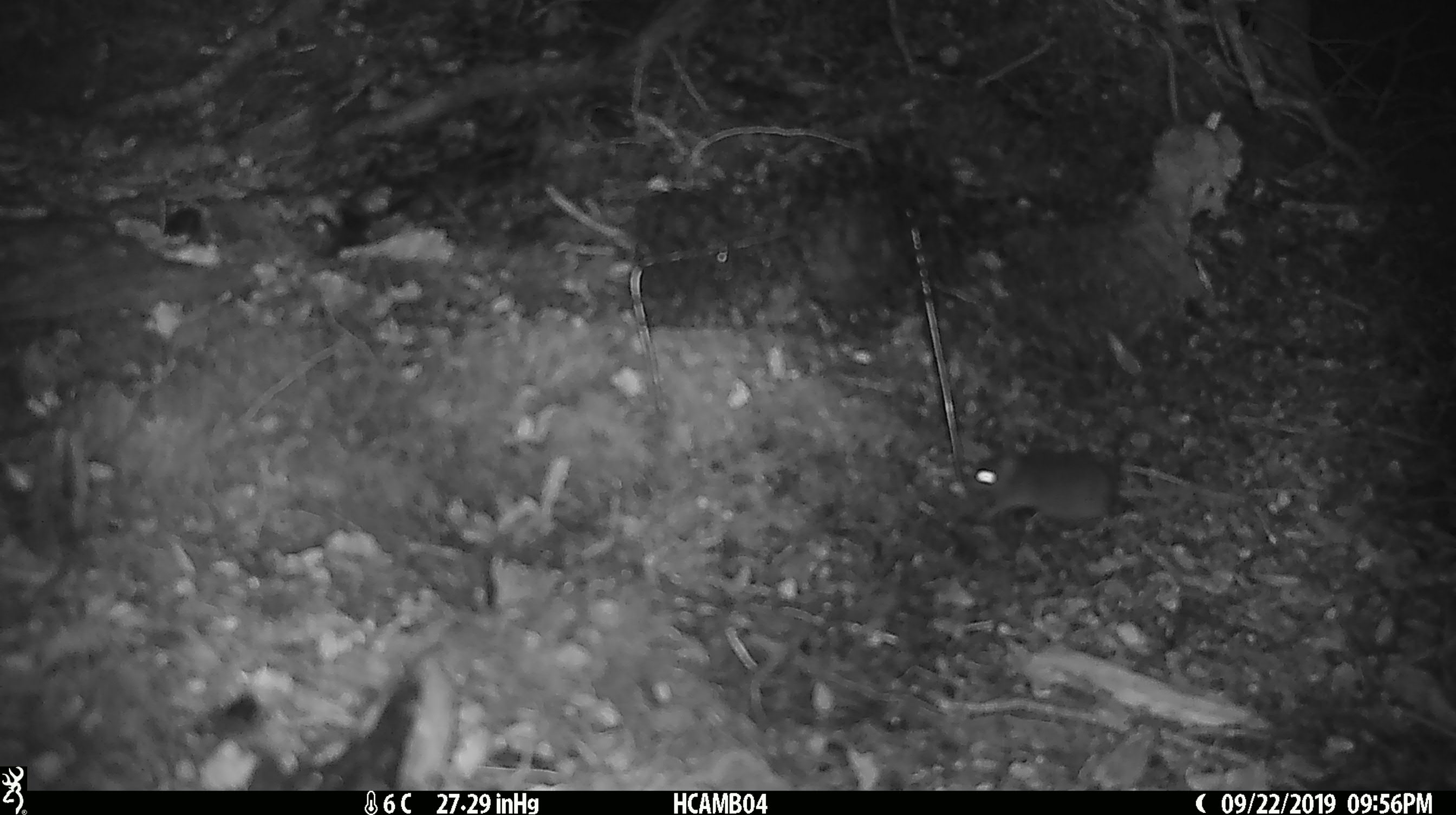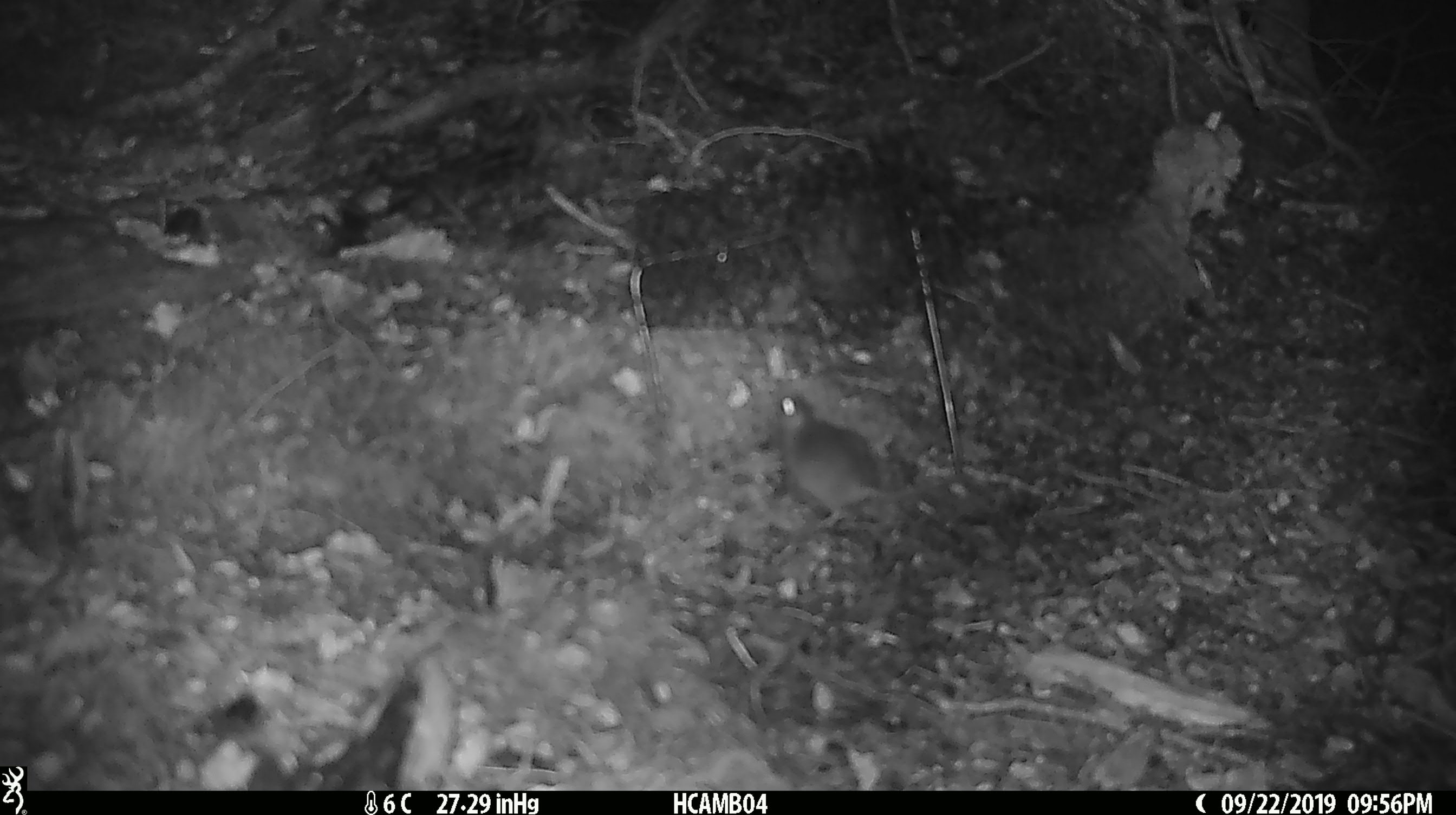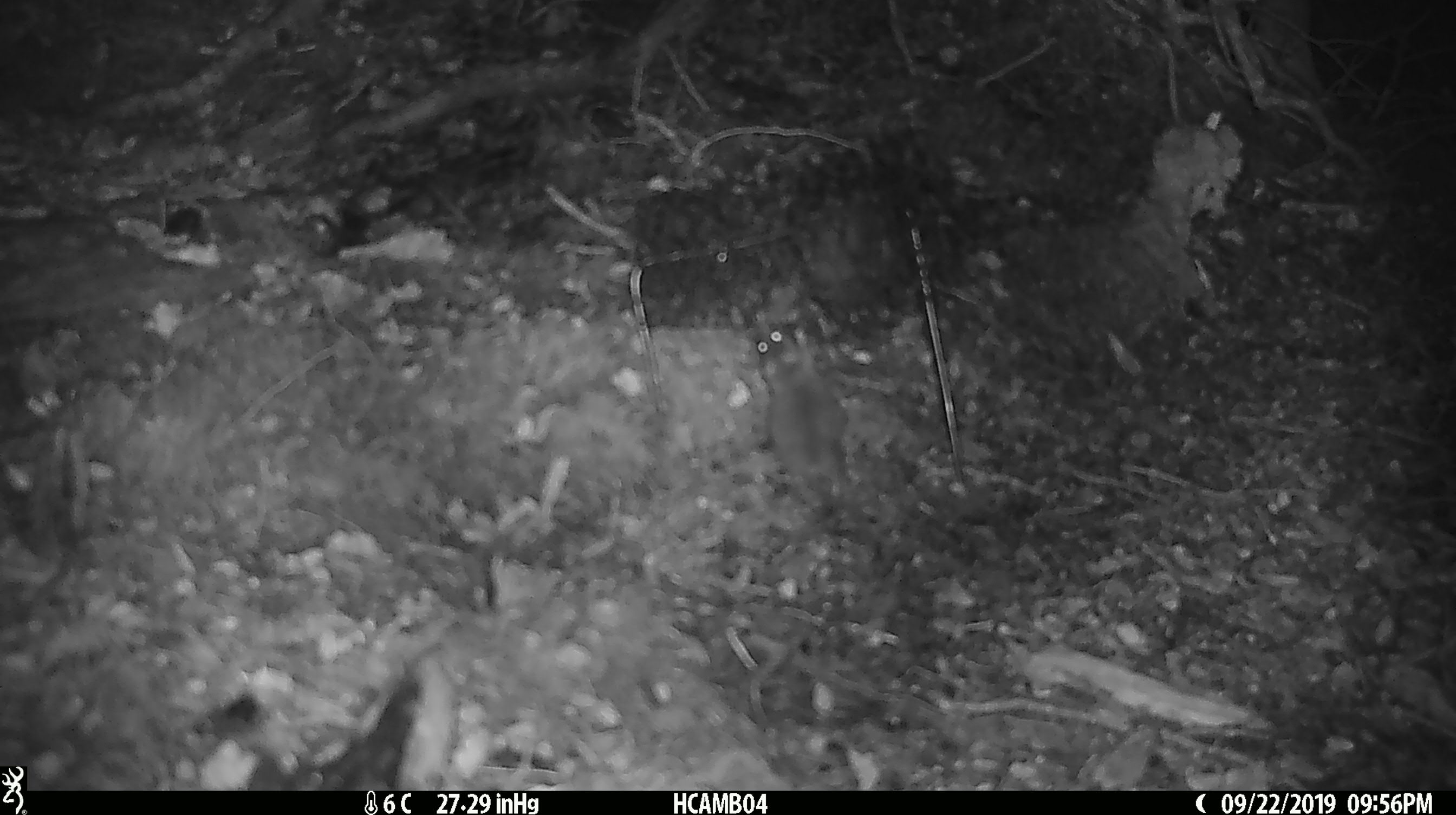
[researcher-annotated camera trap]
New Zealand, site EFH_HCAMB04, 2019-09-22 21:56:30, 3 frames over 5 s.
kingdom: Animalia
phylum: Chordata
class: Mammalia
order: Rodentia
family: Muridae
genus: Mus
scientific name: Mus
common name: mouse